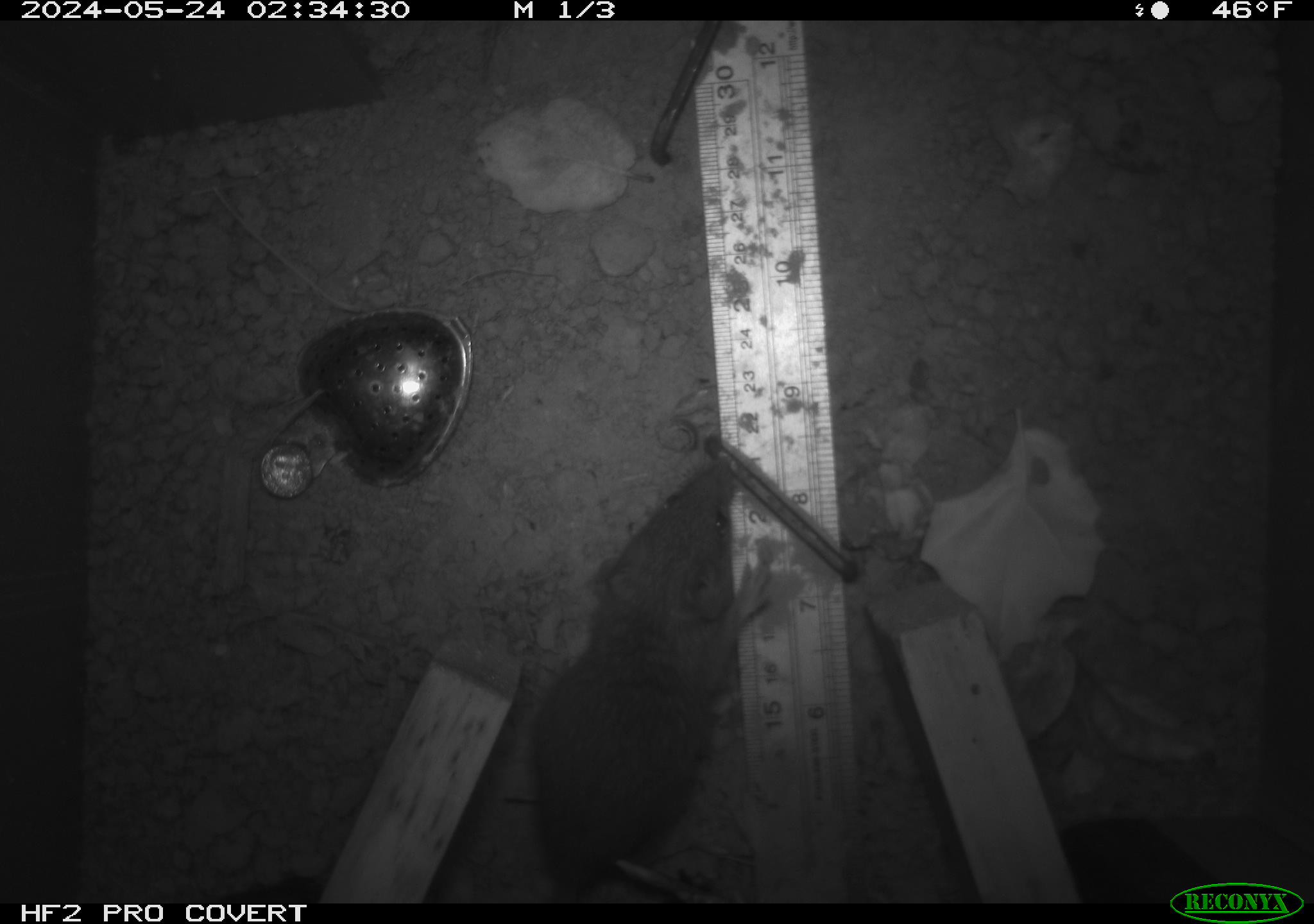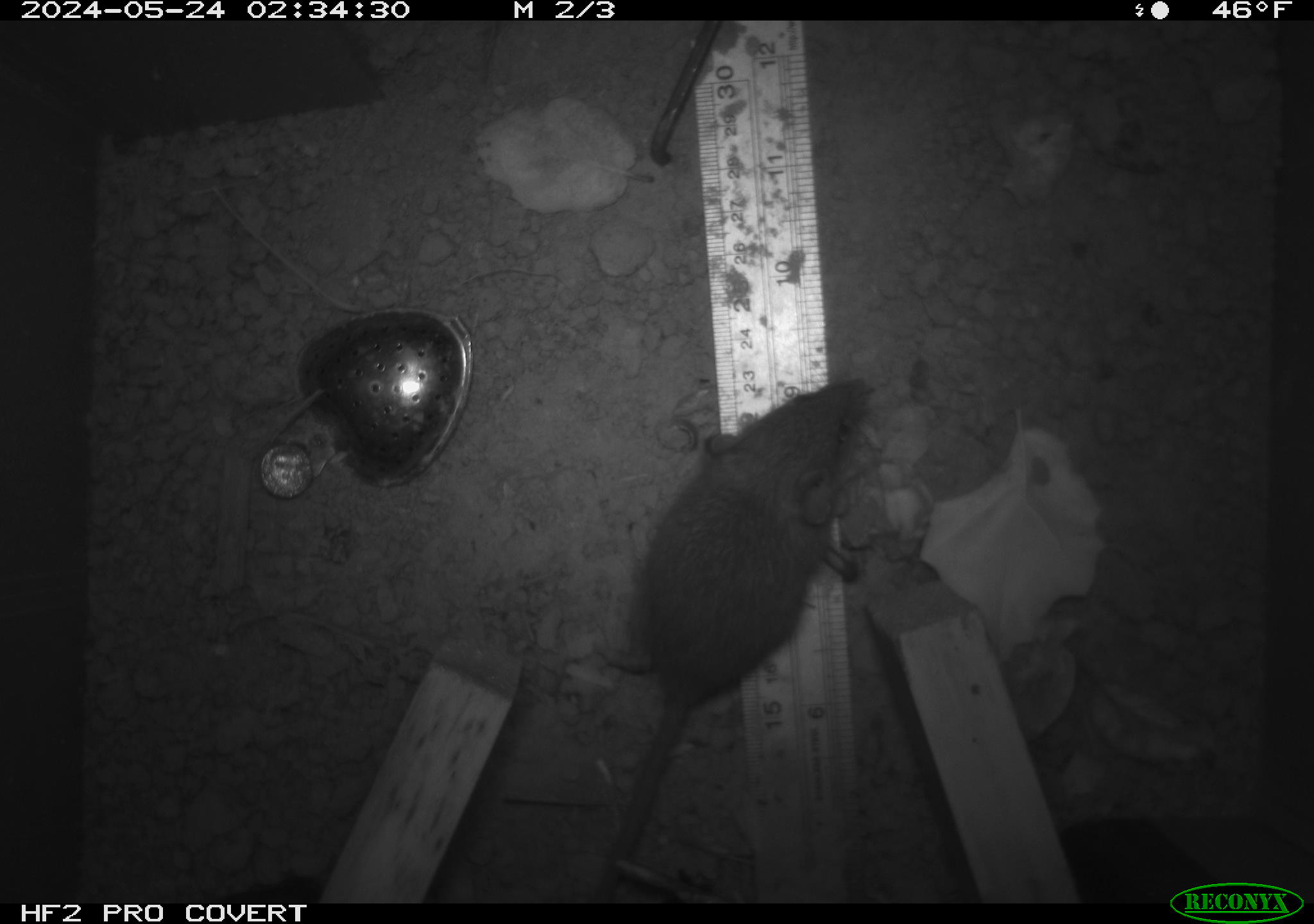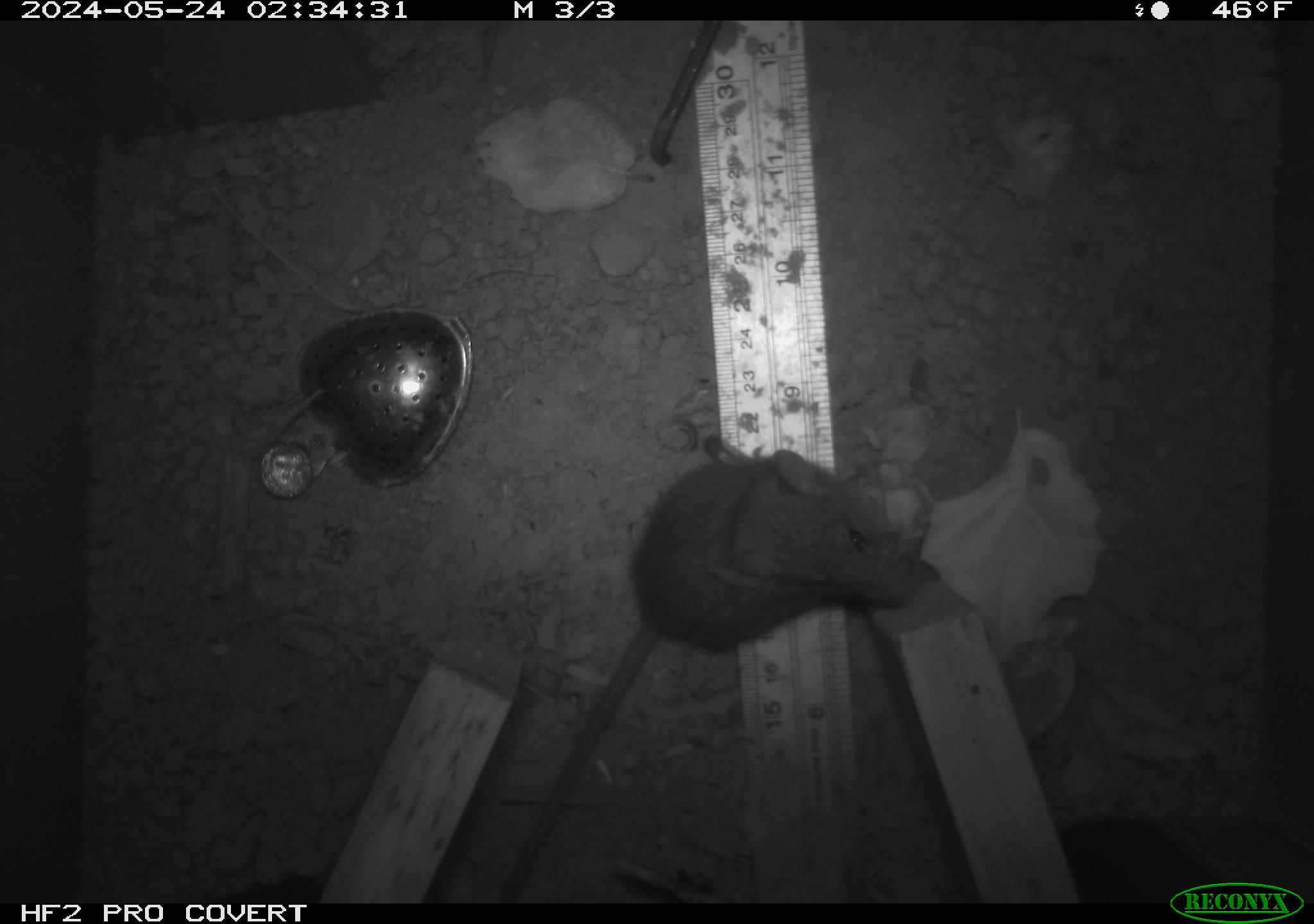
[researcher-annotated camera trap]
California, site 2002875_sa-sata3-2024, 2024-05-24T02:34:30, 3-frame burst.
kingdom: Animalia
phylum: Chordata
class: Mammalia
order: Rodentia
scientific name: Rodentia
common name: rodent